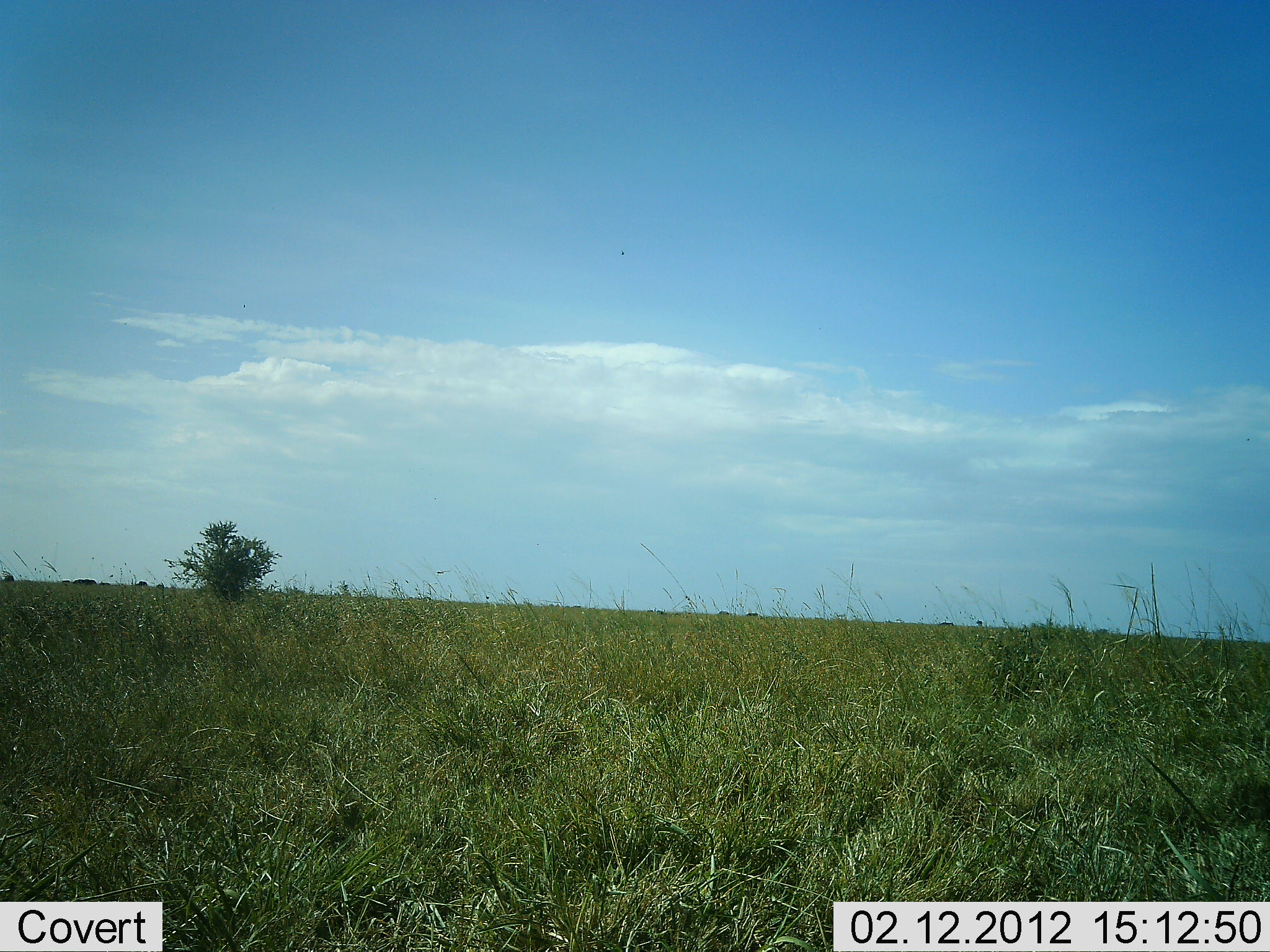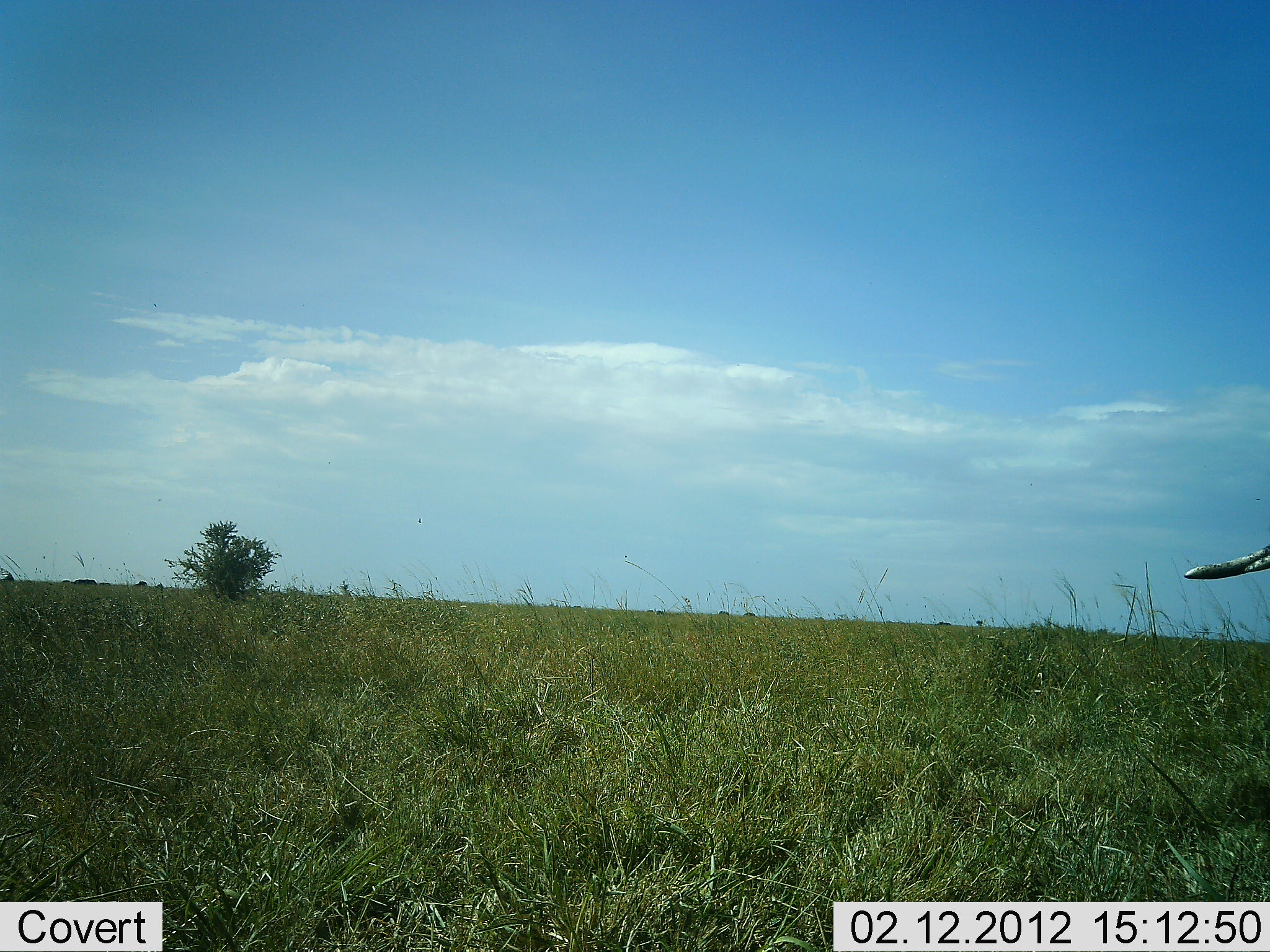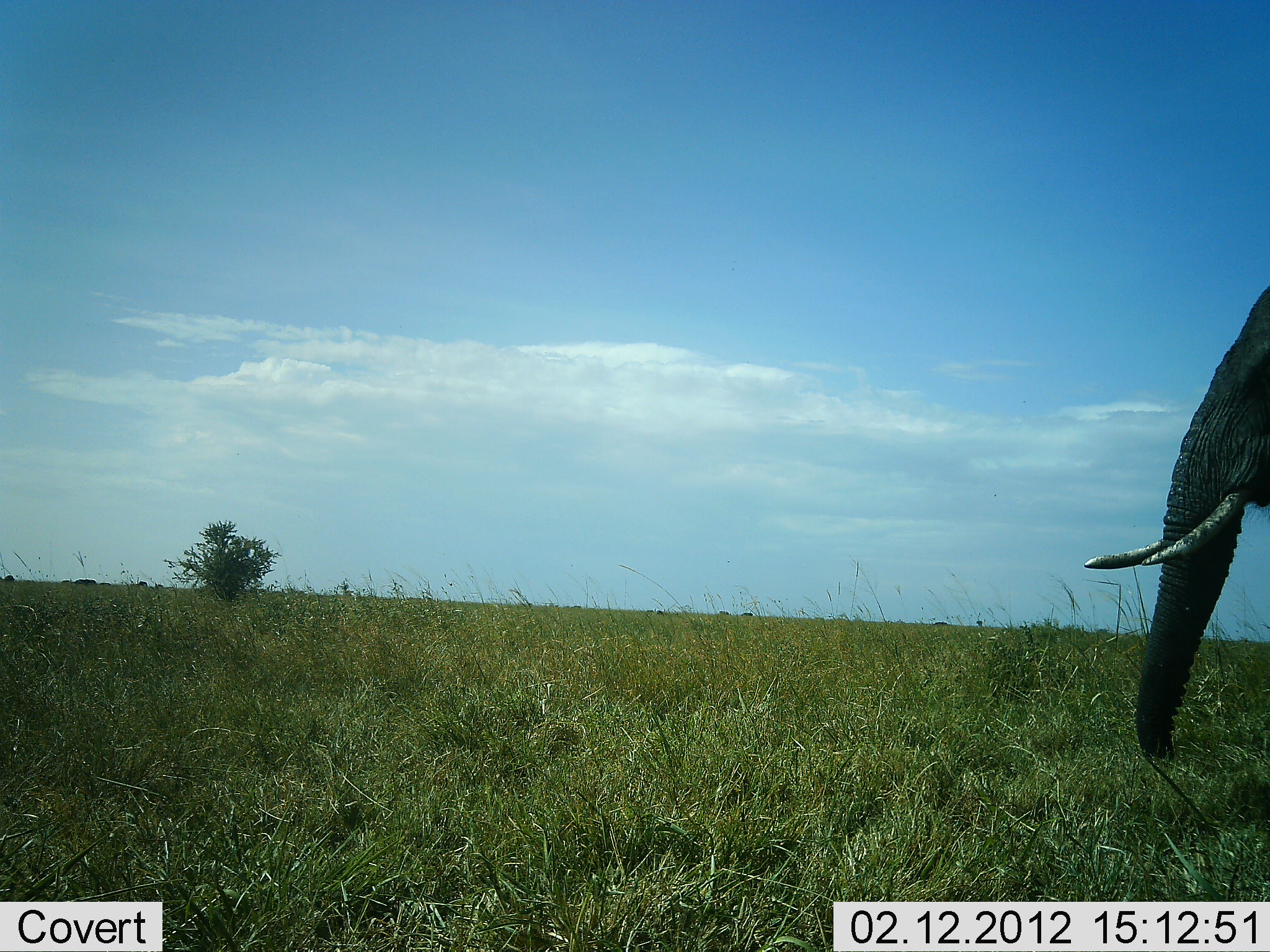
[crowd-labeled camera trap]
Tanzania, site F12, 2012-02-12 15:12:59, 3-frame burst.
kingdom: Animalia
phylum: Chordata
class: Mammalia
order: Proboscidea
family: Elephantidae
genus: Loxodonta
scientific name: Loxodonta africana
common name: african bush elephant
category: elephant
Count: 1.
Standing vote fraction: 0%.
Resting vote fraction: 0%.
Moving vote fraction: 100%.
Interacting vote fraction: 0%.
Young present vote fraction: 0%.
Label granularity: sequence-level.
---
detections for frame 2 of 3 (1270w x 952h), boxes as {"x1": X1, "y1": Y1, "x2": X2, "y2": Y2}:
animal: {"x1": 1180, "y1": 545, "x2": 1270, "y2": 583}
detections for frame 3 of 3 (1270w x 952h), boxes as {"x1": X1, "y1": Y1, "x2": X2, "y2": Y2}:
animal: {"x1": 1083, "y1": 286, "x2": 1270, "y2": 766}